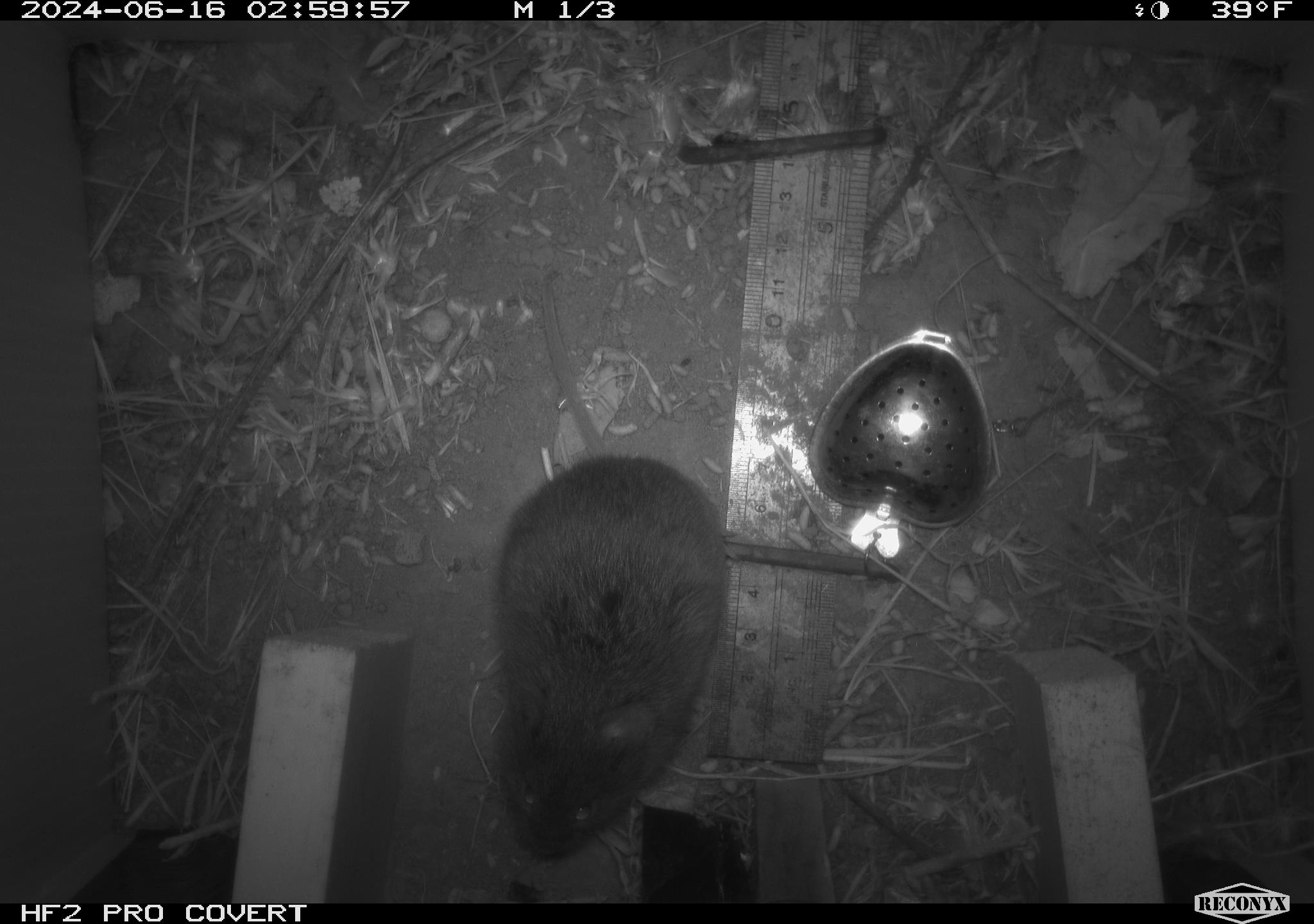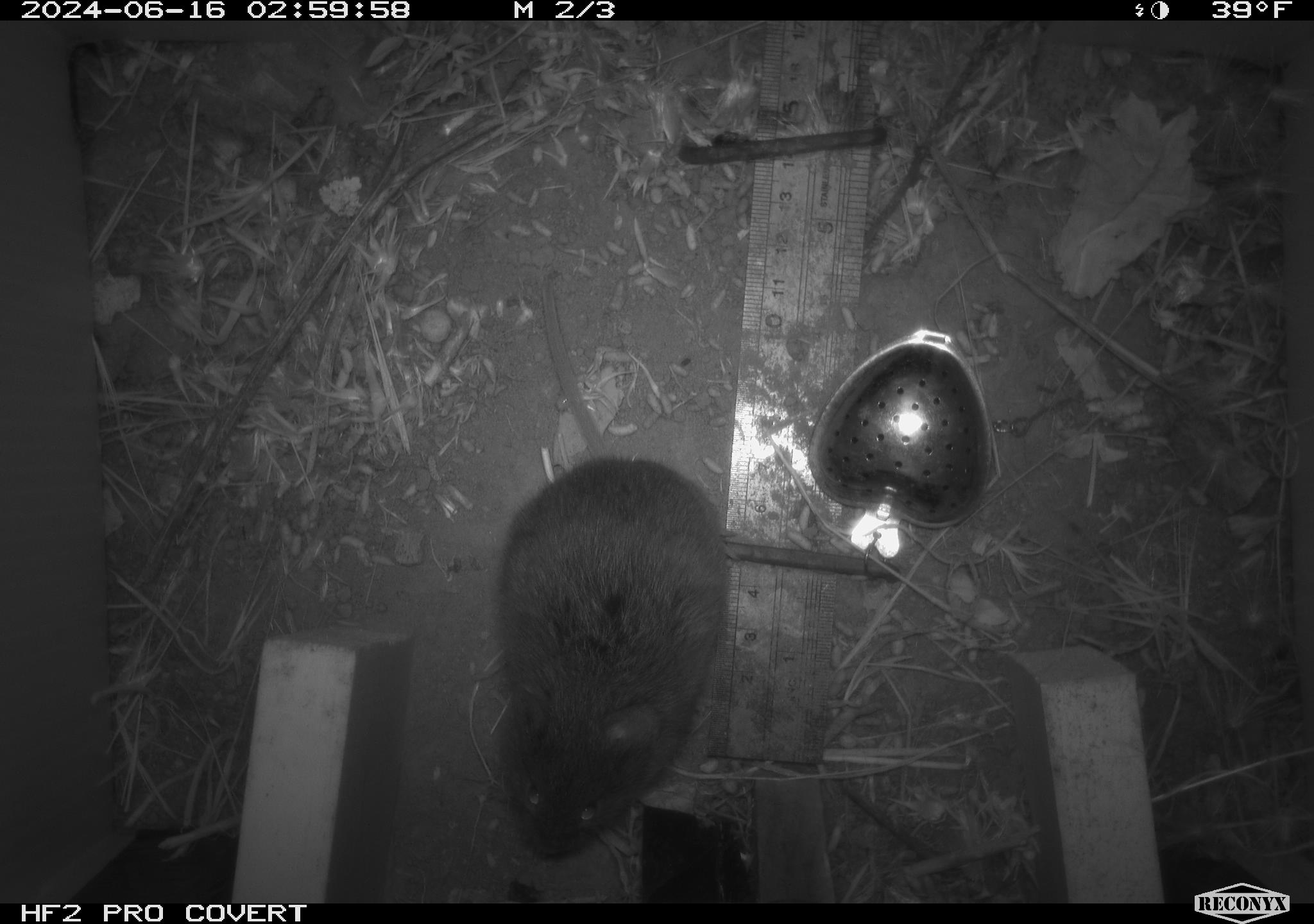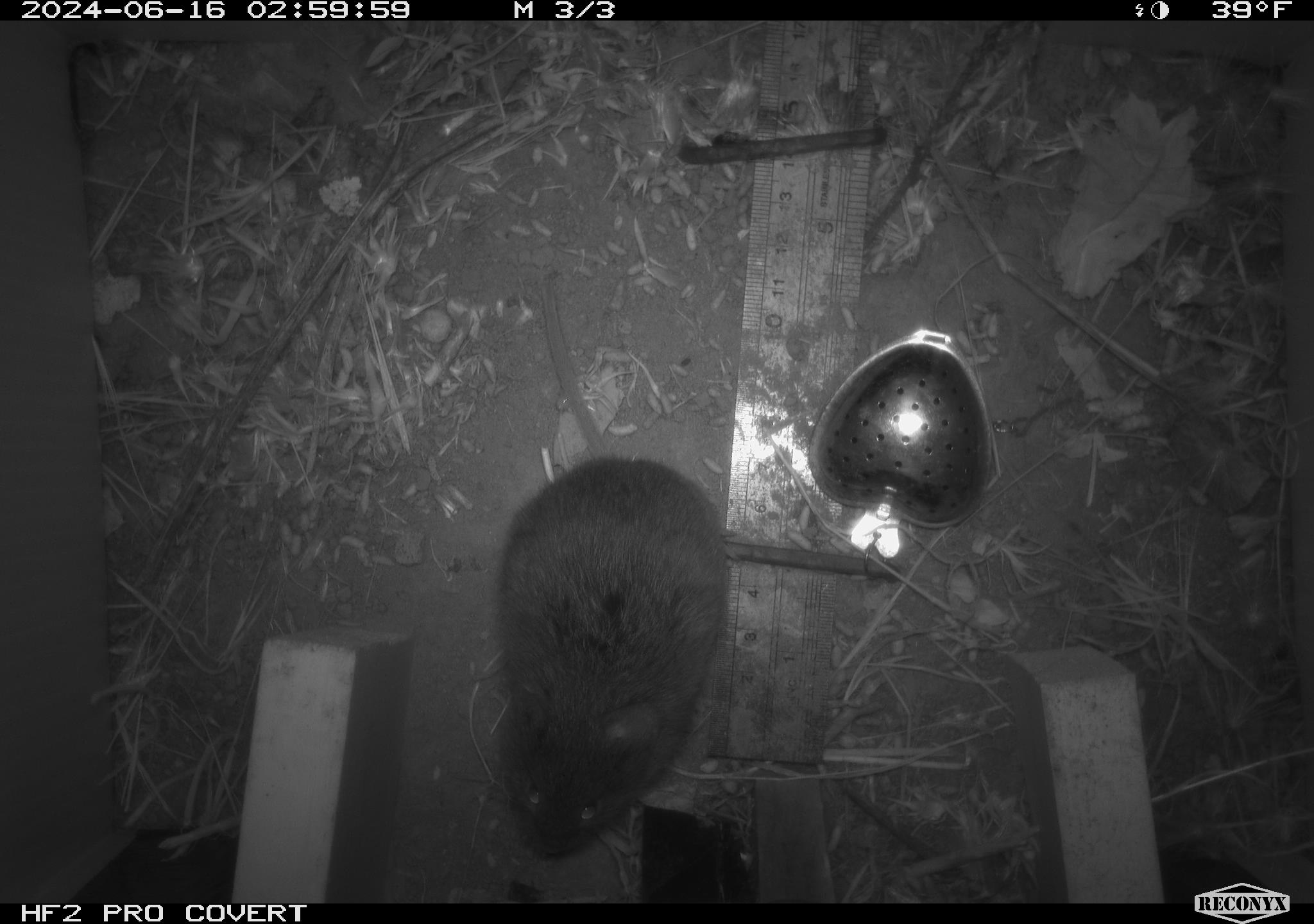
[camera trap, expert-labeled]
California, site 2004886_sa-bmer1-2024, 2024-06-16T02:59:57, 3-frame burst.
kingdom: Animalia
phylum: Chordata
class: Mammalia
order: Rodentia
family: Cricetidae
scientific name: Cricetidae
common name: hamsters, voles, lemmings, and allies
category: cricetidae family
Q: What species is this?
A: Cricetidae family (hamsters, voles, lemmings, and allies) (Cricetidae).